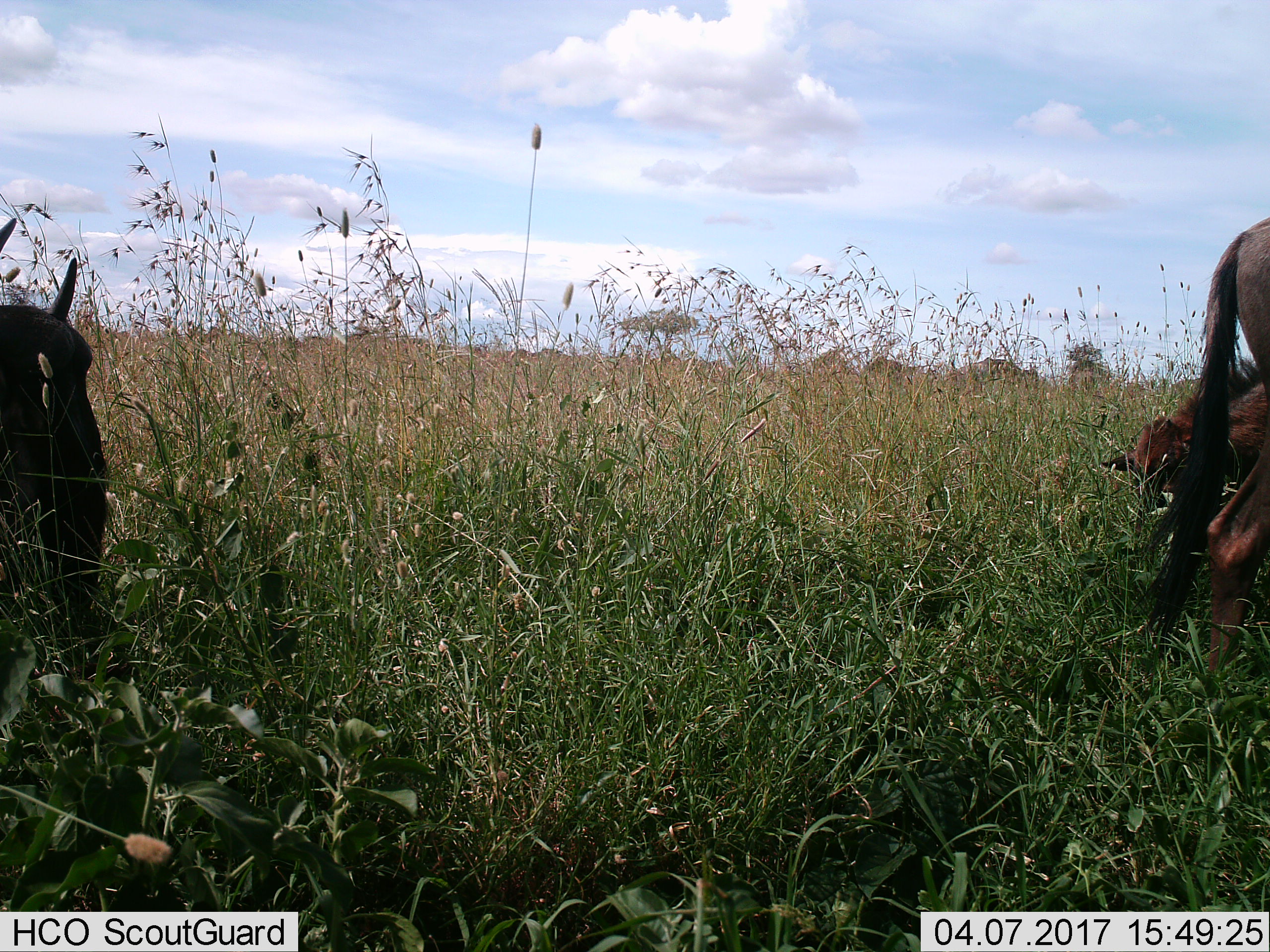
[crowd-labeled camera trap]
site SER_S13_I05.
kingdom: Animalia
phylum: Chordata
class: Mammalia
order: Artiodactyla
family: Bovidae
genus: Connochaetes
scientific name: Connochaetes taurinus taurinus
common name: blue wildebeest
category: wildebeestblue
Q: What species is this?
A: Wildebeestblue (blue wildebeest) (Connochaetes taurinus taurinus).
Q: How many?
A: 3.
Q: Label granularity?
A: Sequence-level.